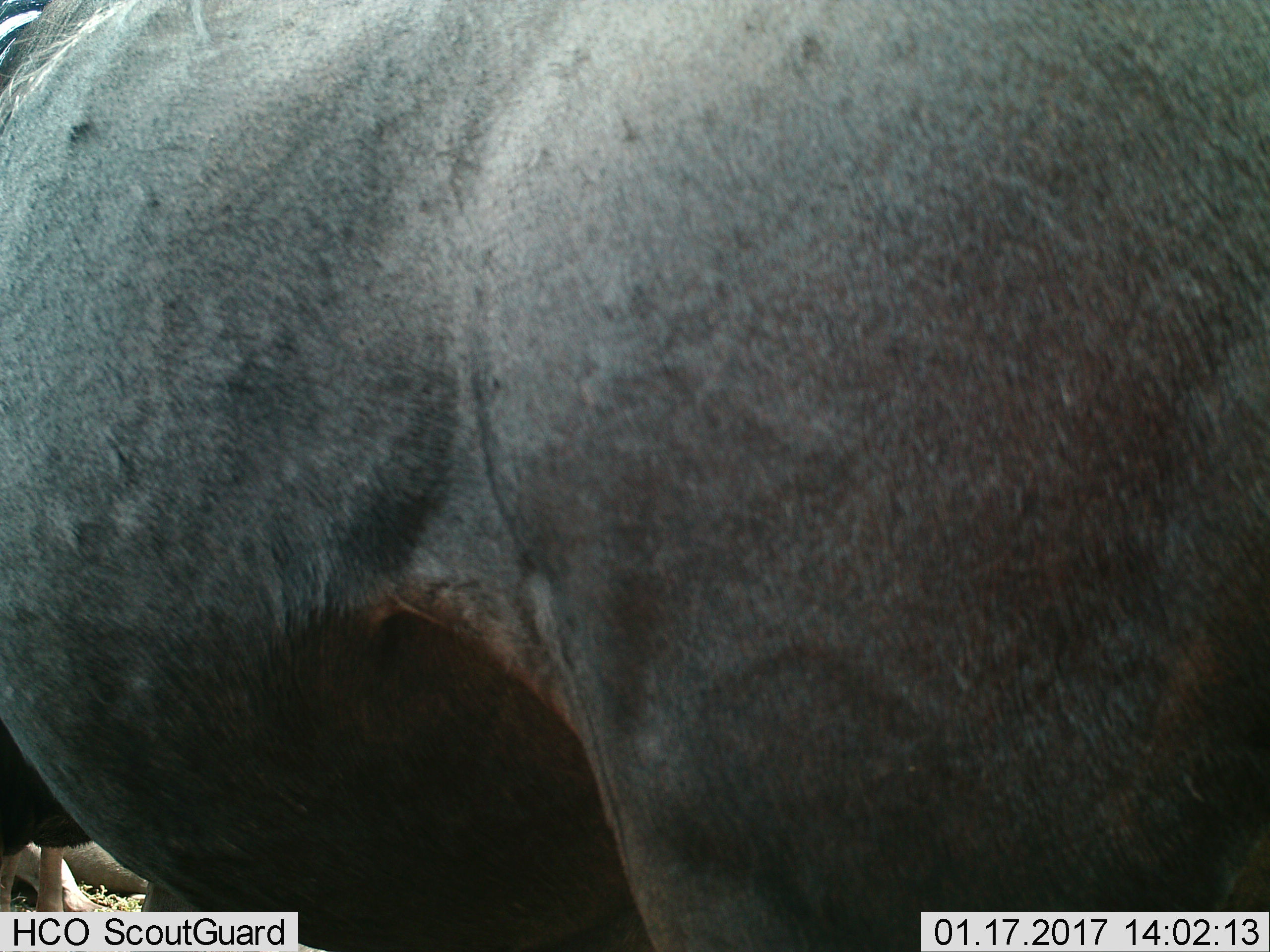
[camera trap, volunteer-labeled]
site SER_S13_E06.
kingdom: Animalia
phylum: Chordata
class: Mammalia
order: Artiodactyla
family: Bovidae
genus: Connochaetes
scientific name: Connochaetes taurinus taurinus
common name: blue wildebeest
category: wildebeestblue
Wildebeestblue (blue wildebeest) (Connochaetes taurinus taurinus), count 1. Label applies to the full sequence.